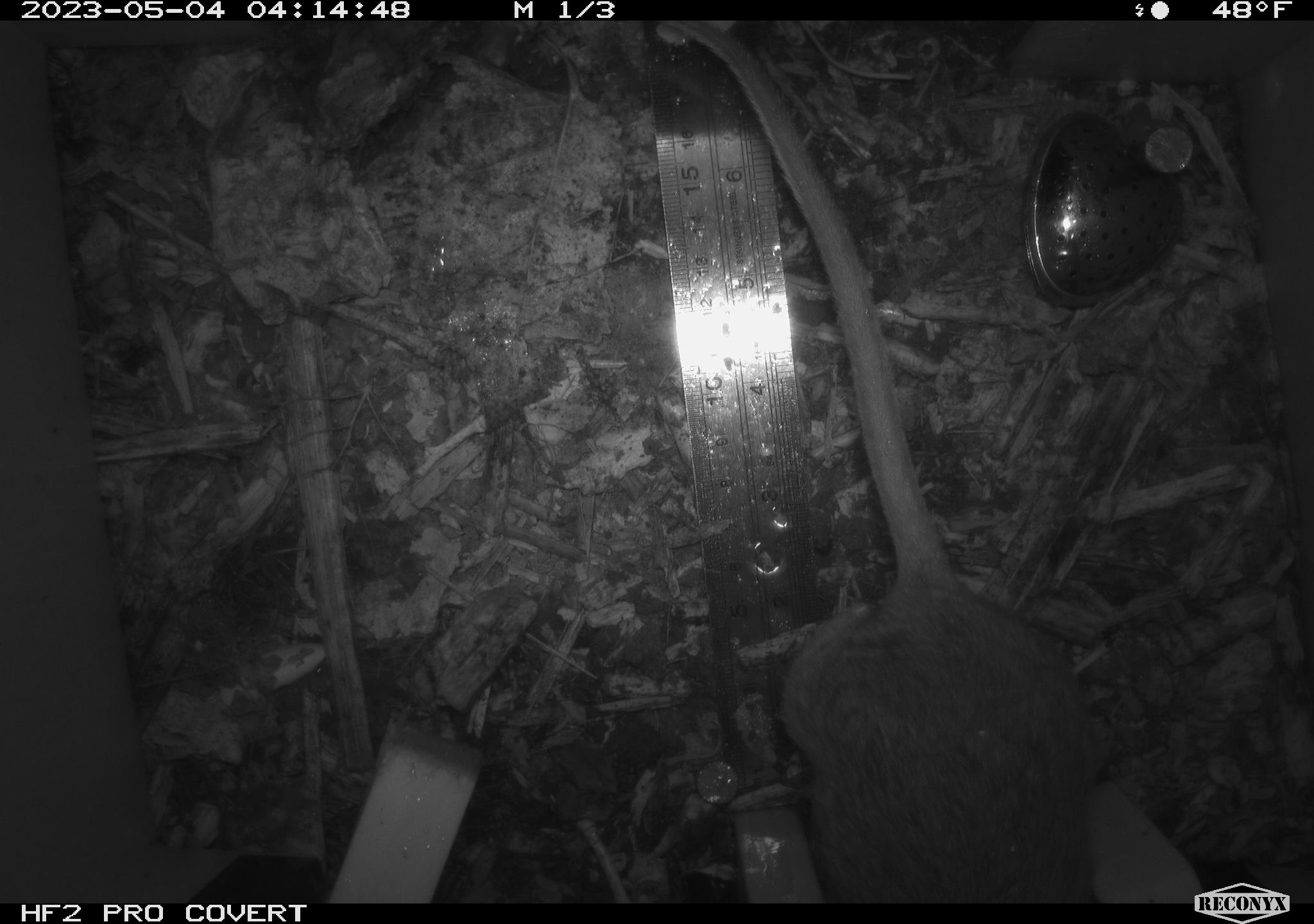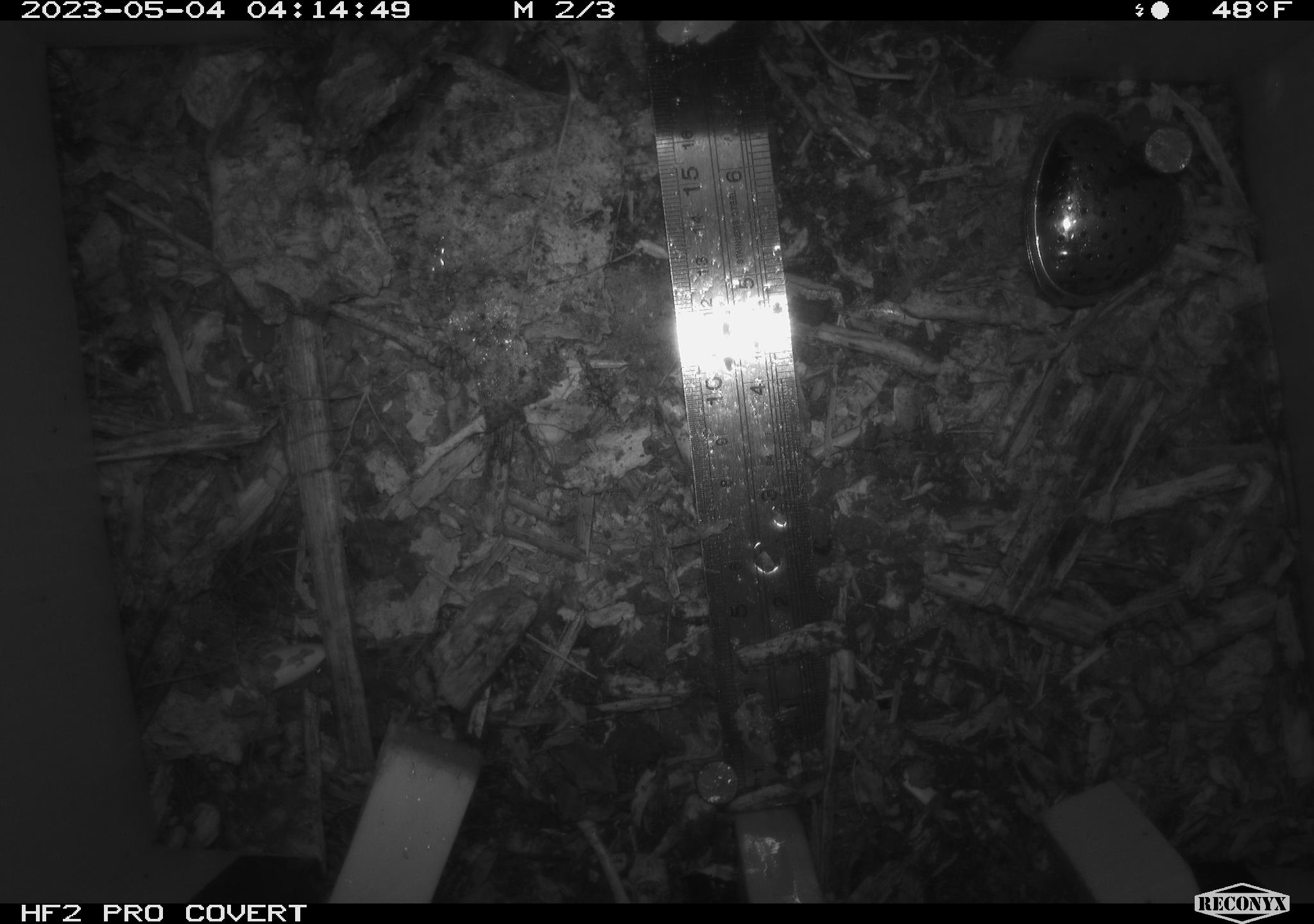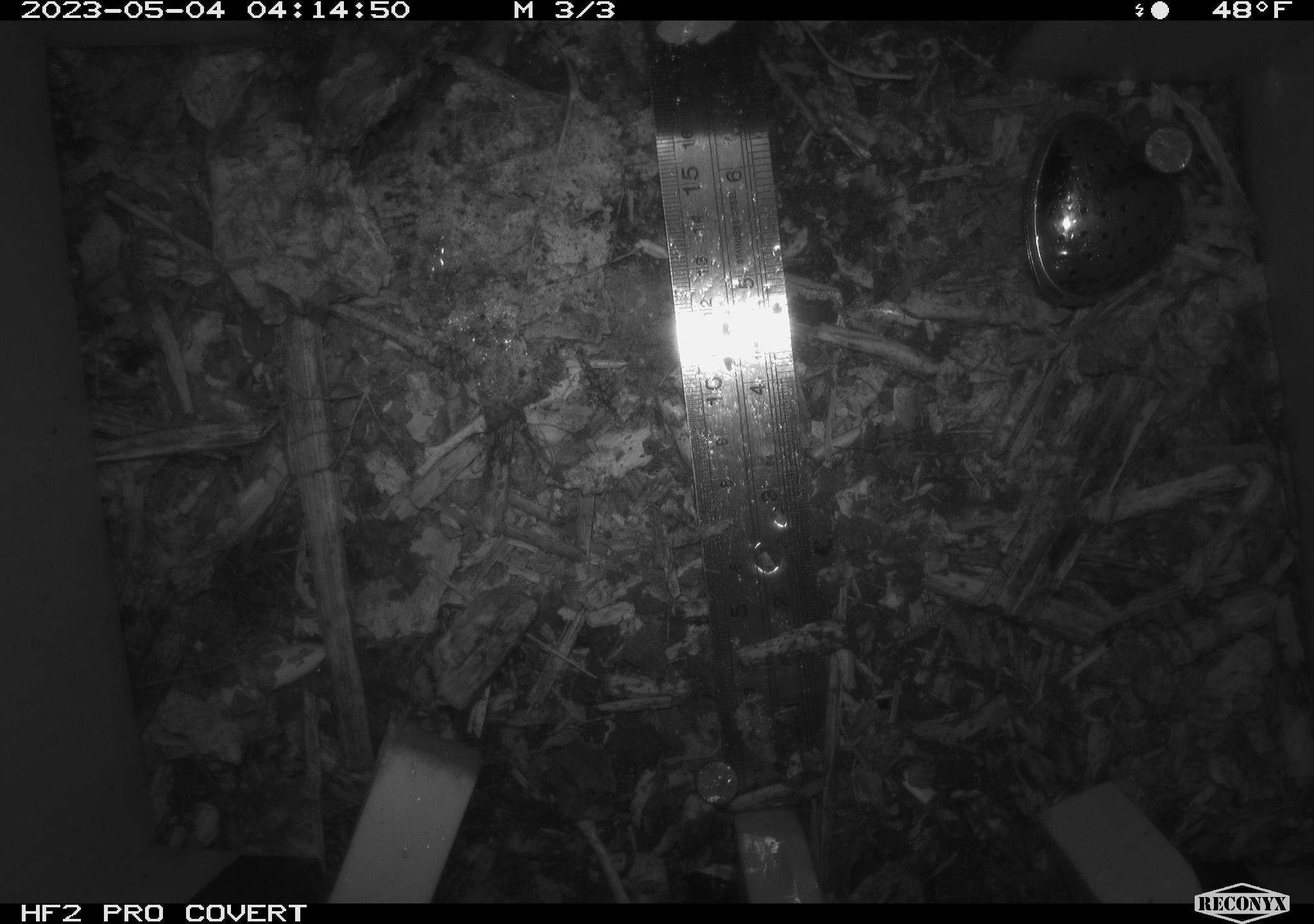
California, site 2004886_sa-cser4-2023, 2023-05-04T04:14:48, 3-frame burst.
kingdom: Animalia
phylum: Chordata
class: Mammalia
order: Rodentia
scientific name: Rodentia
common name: woodrat or rat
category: woodrat or rat species